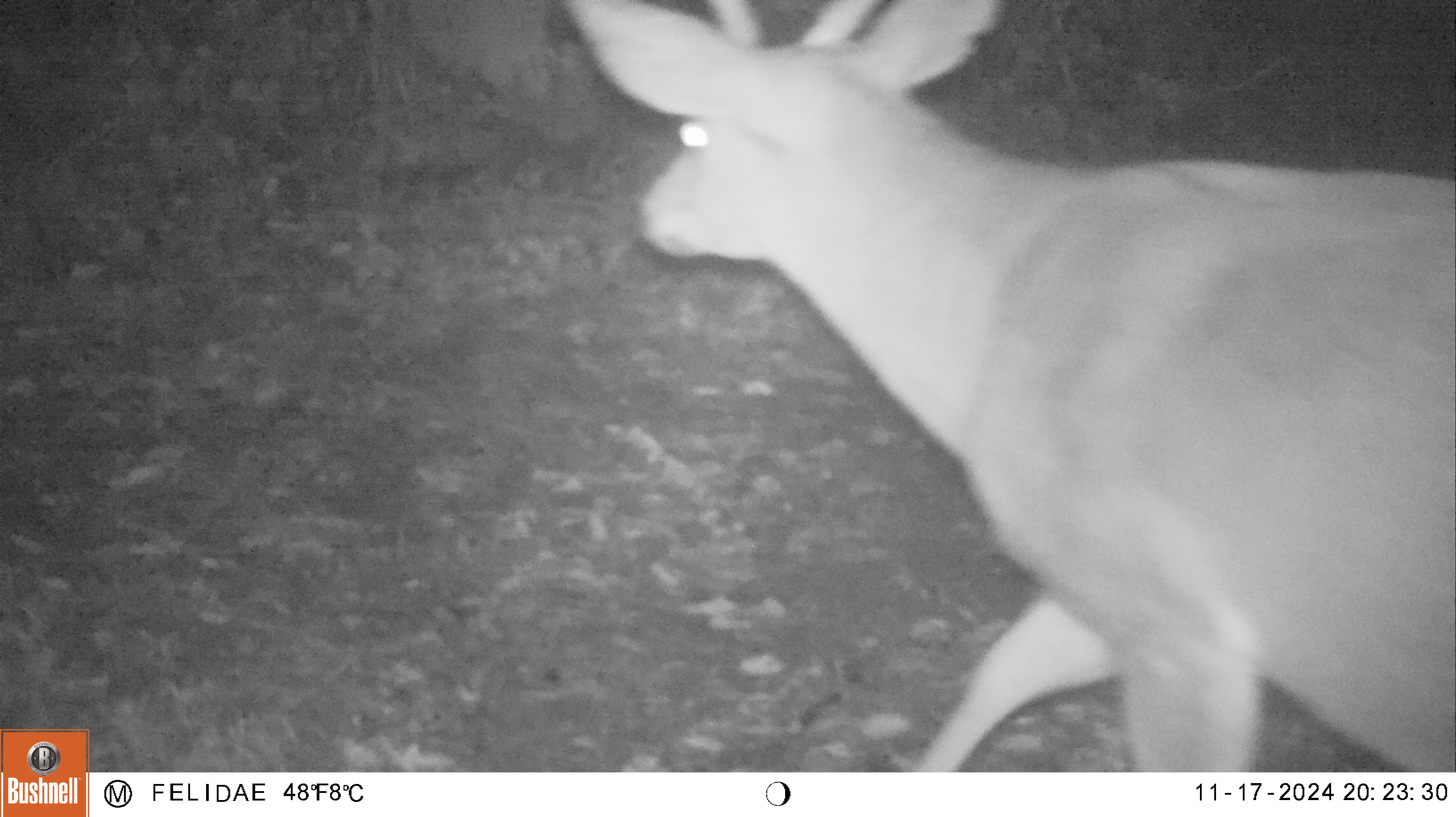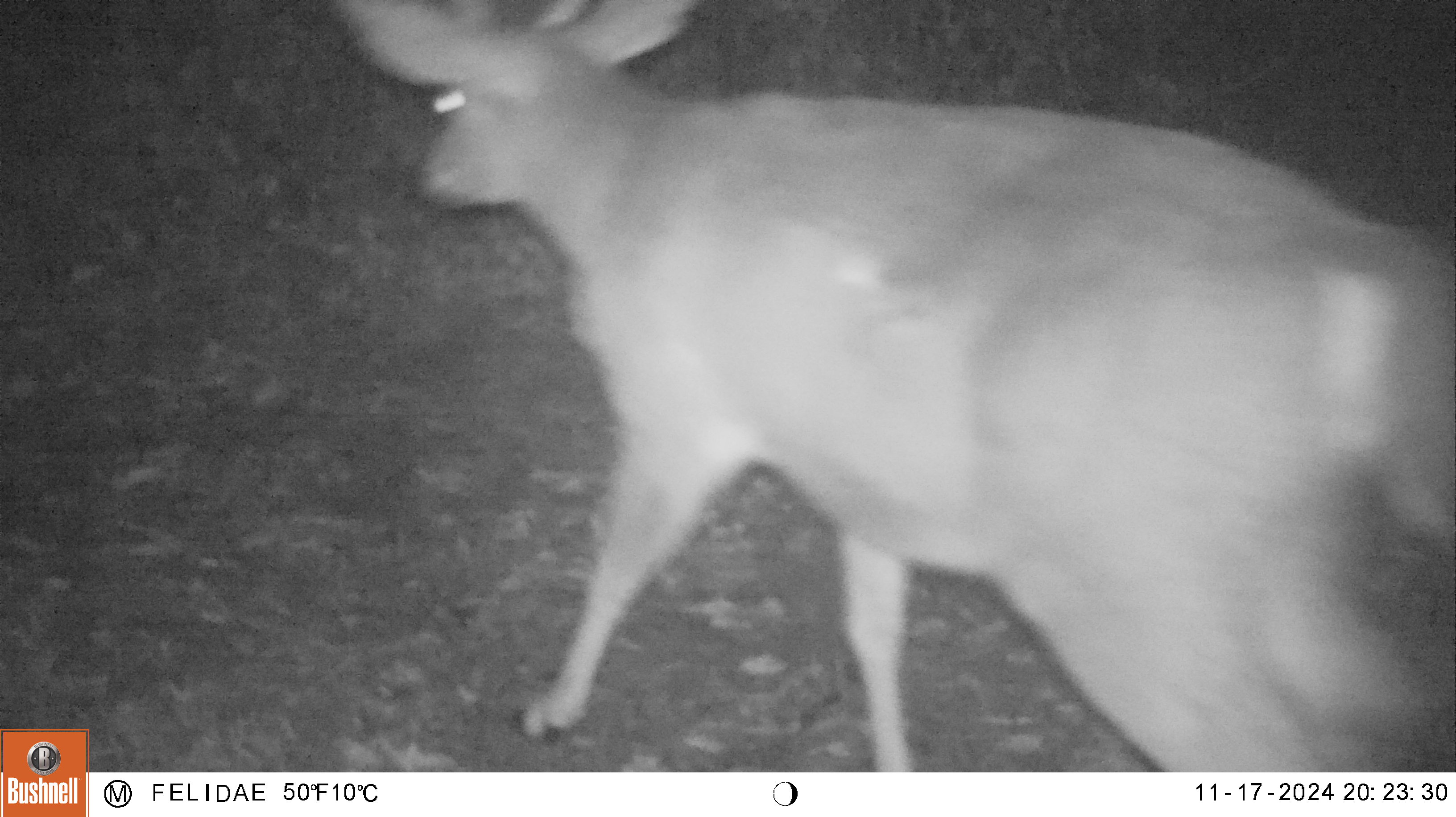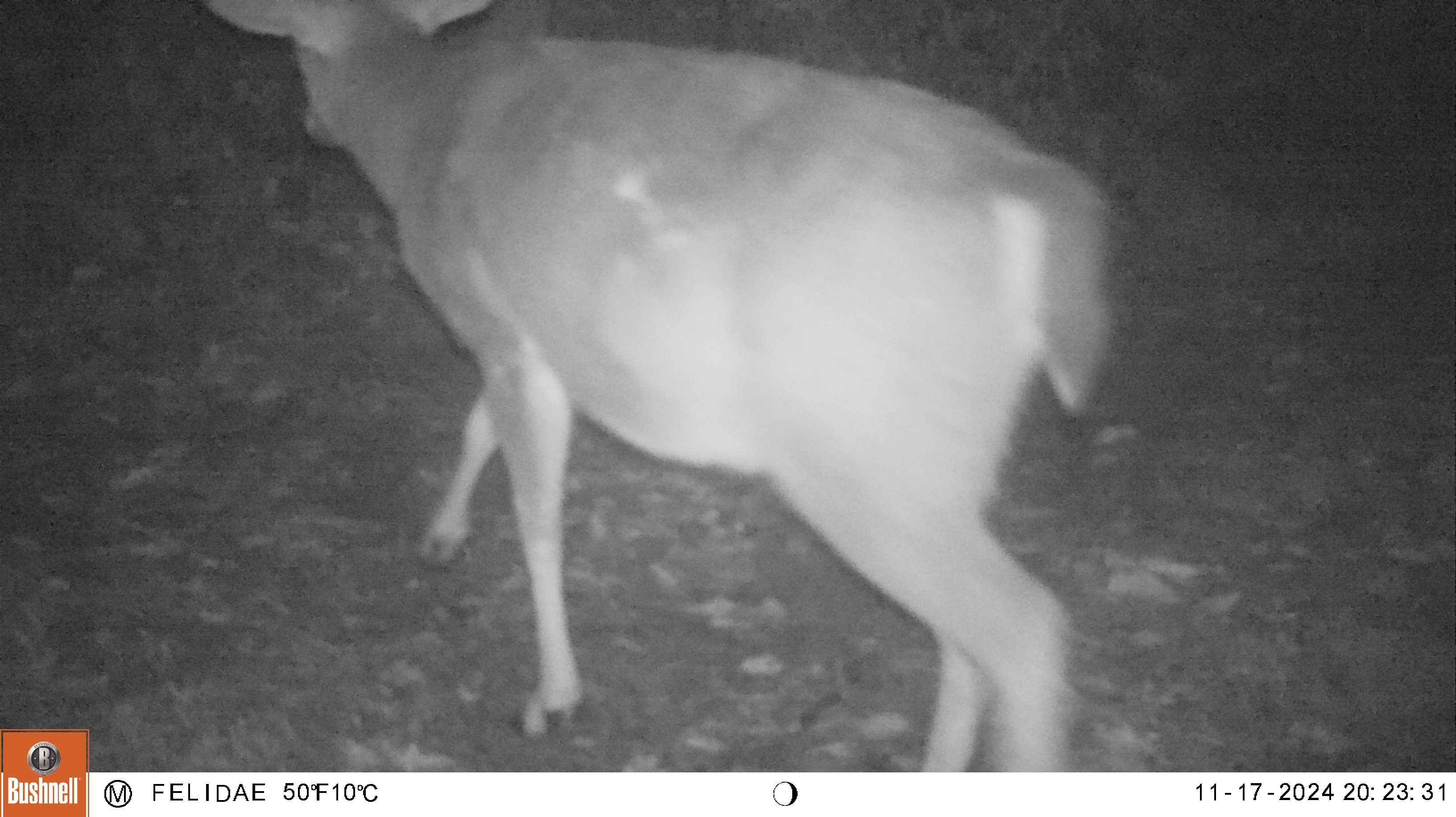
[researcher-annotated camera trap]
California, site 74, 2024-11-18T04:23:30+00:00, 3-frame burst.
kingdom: Animalia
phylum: Chordata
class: Mammalia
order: Artiodactyla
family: Cervidae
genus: Odocoileus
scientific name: Odocoileus hemionus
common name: mule deer